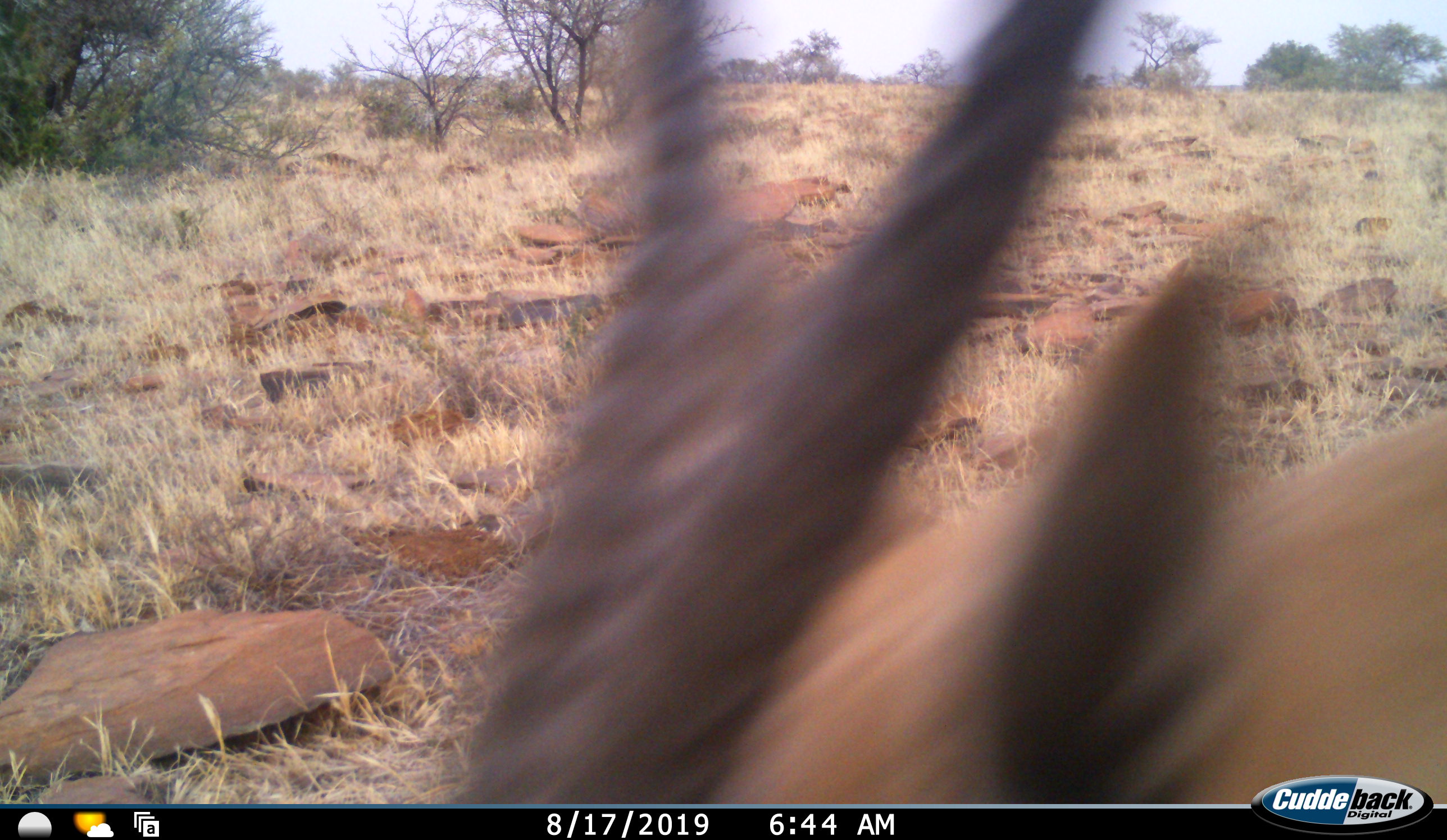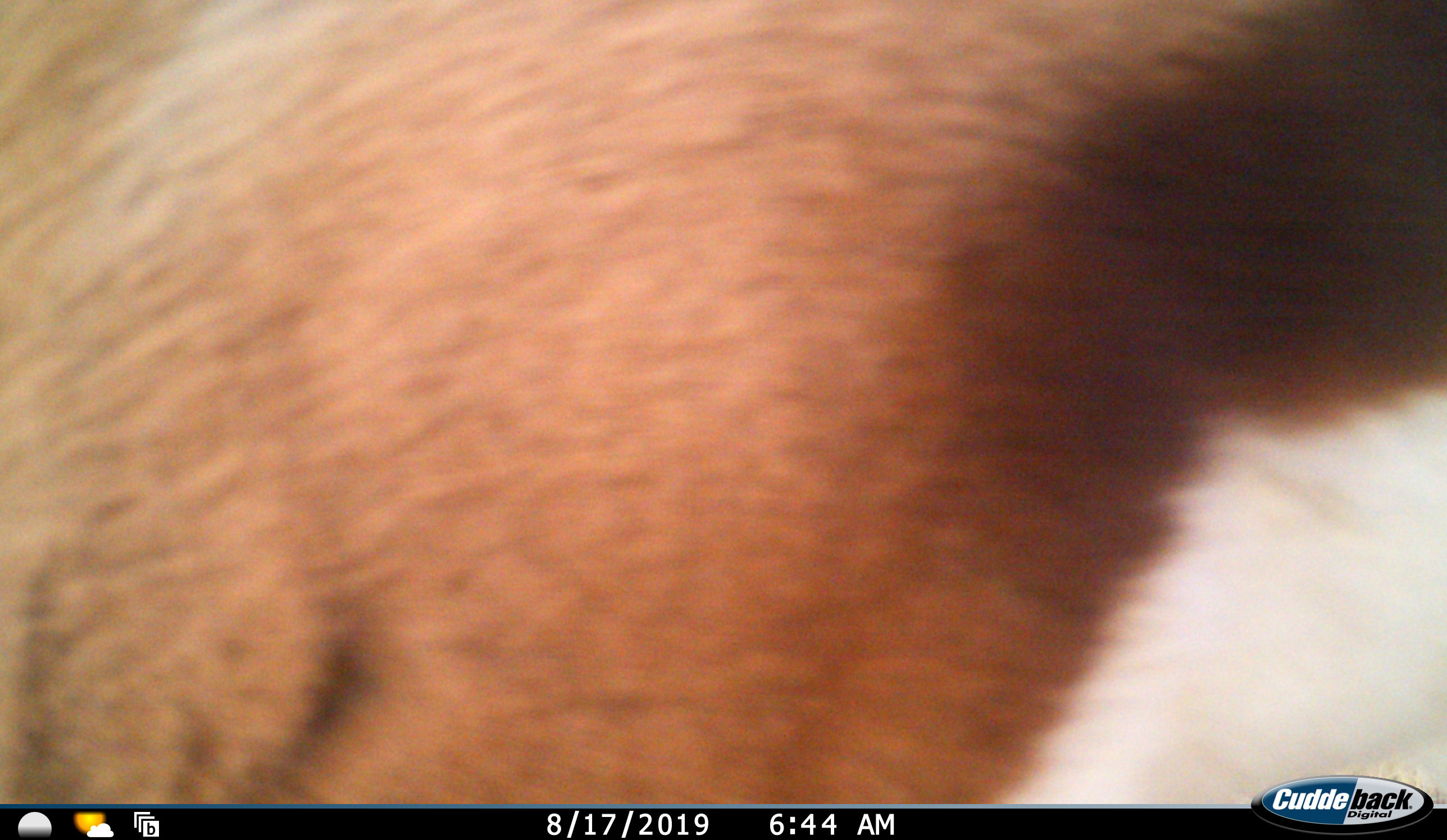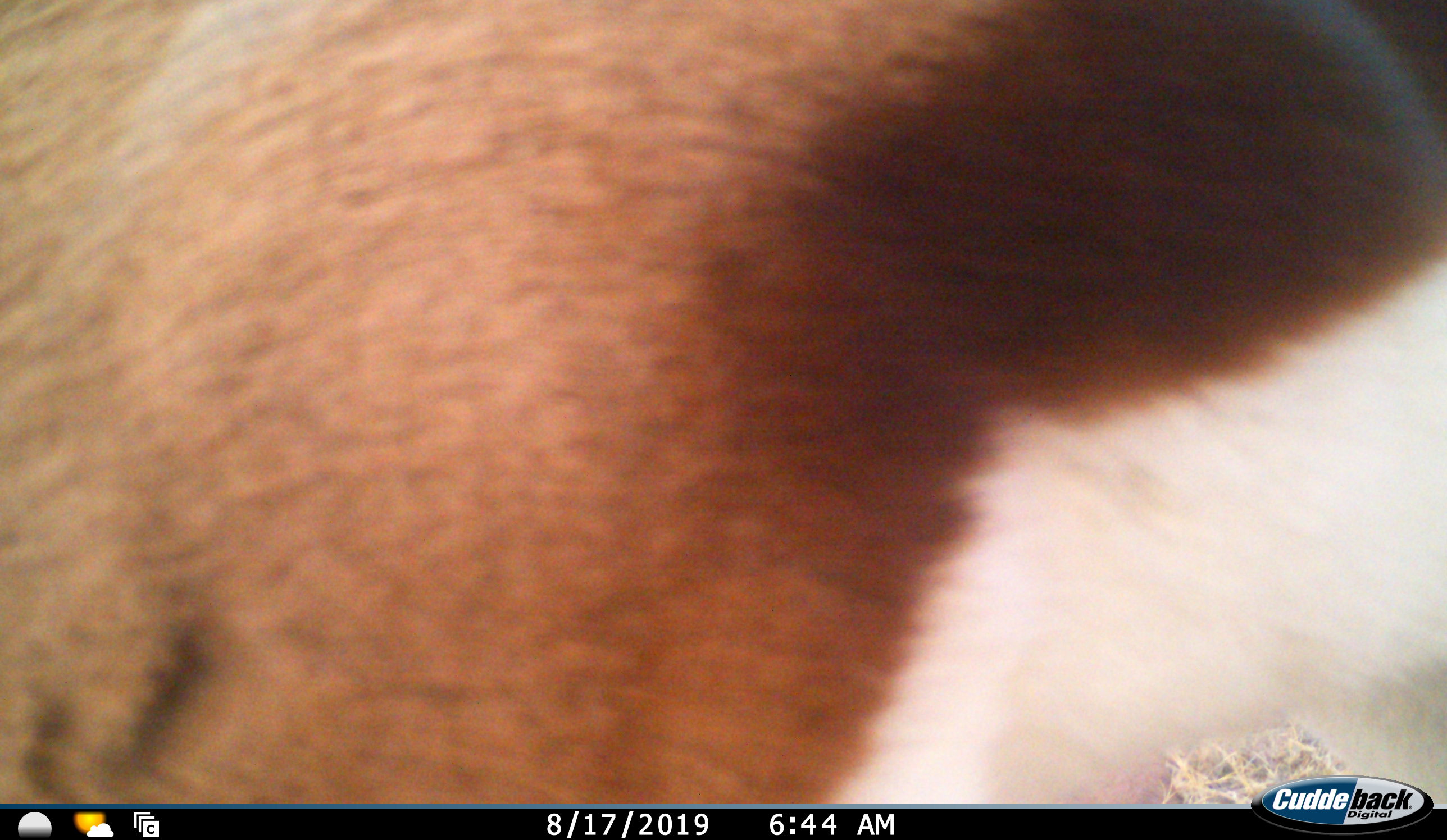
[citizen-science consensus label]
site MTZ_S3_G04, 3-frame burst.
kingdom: Animalia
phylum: Chordata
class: Mammalia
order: Artiodactyla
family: Bovidae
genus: Antidorcas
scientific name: Antidorcas marsupialis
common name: springbok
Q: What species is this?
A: Springbok (Antidorcas marsupialis).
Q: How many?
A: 1.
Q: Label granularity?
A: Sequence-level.